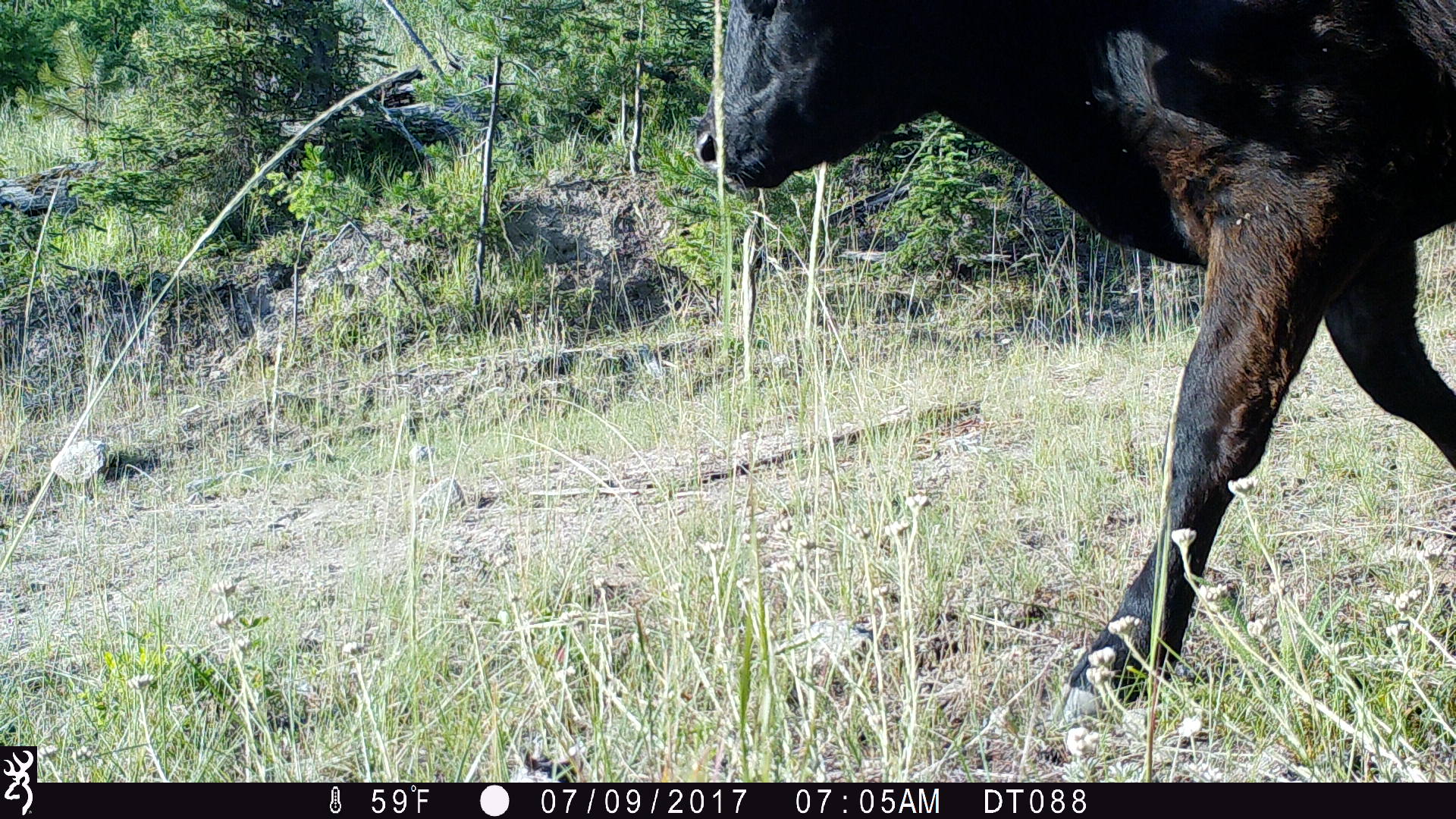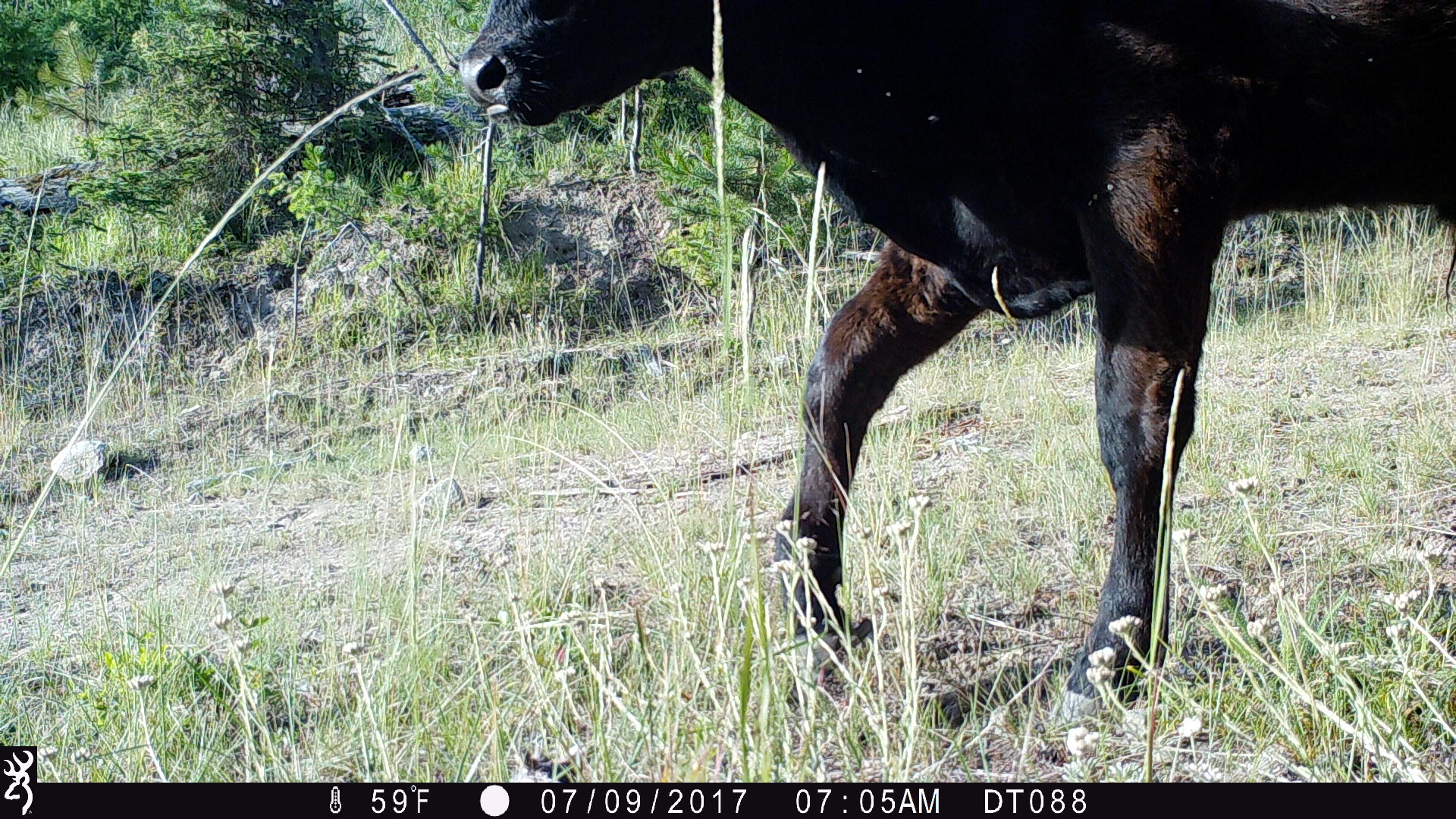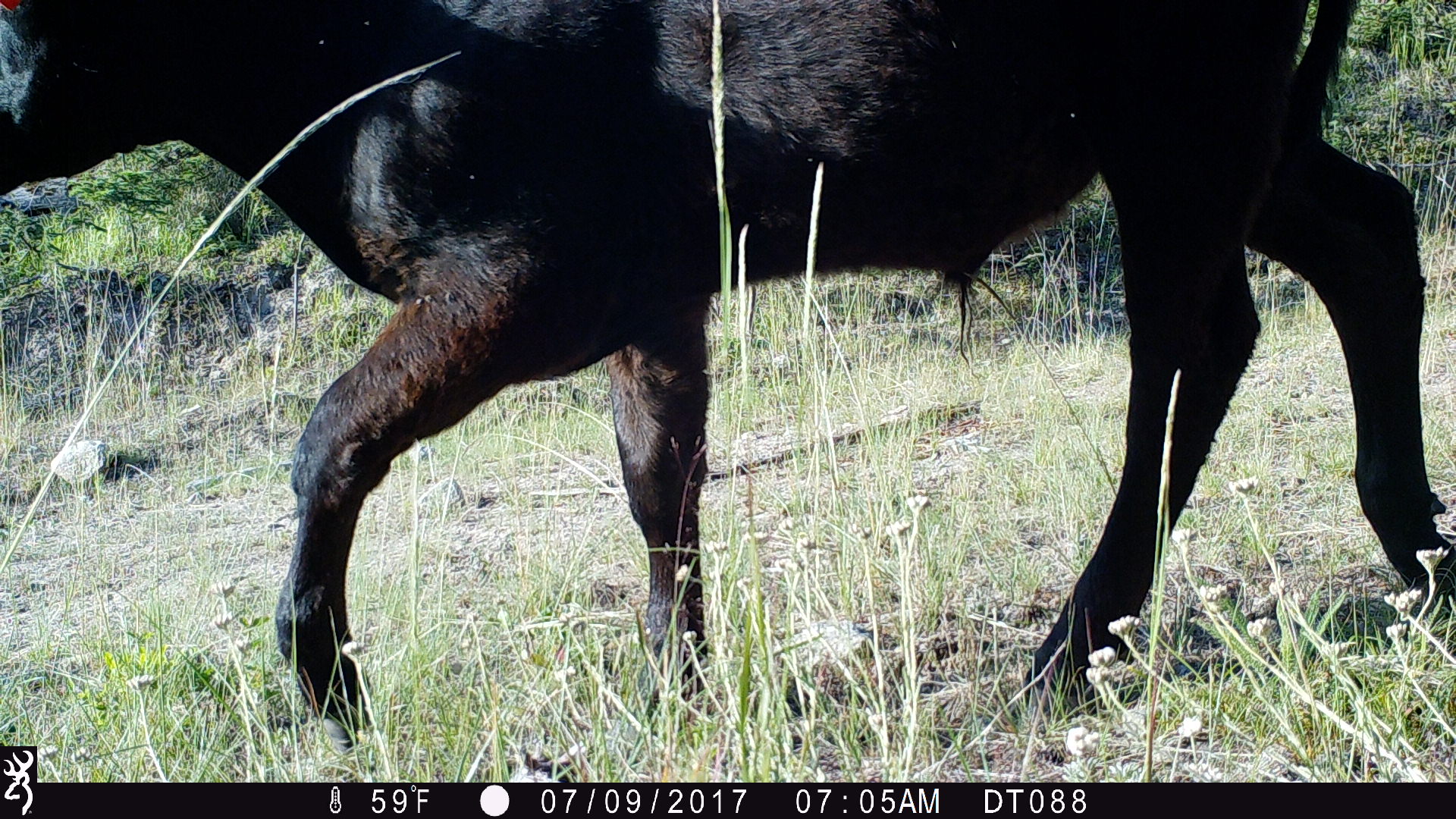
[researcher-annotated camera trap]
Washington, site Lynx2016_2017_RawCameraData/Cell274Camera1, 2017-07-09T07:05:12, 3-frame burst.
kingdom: Animalia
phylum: Chordata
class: Mammalia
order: Artiodactyla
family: Bovidae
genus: Bos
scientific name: Bos taurus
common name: domestic cattle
Domestic cattle (Bos taurus). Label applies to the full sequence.